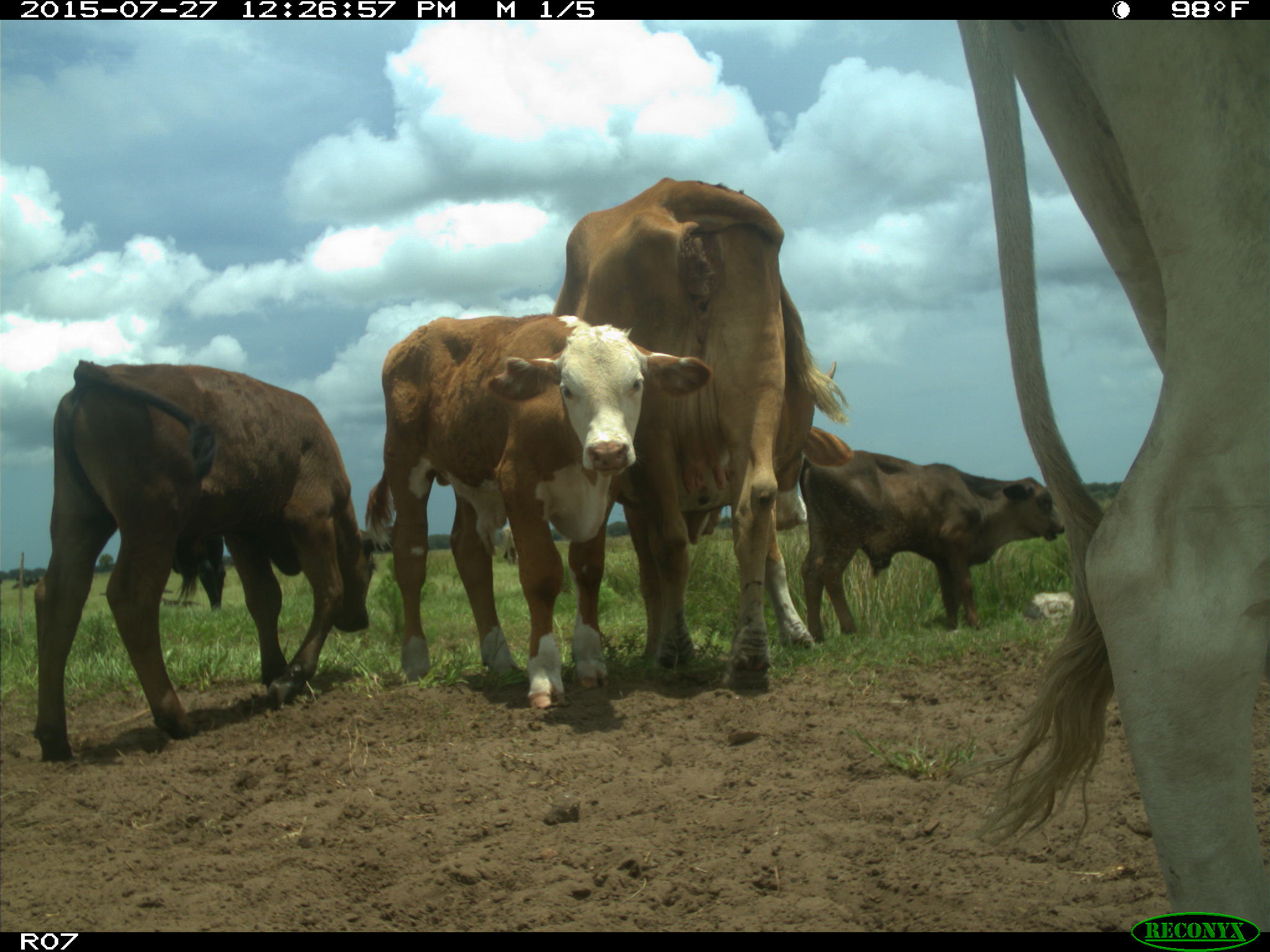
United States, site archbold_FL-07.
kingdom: Animalia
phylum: Chordata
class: Mammalia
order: Artiodactyla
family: Bovidae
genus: Bos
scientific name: Bos taurus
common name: domestic cow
Bos taurus (domestic cow).